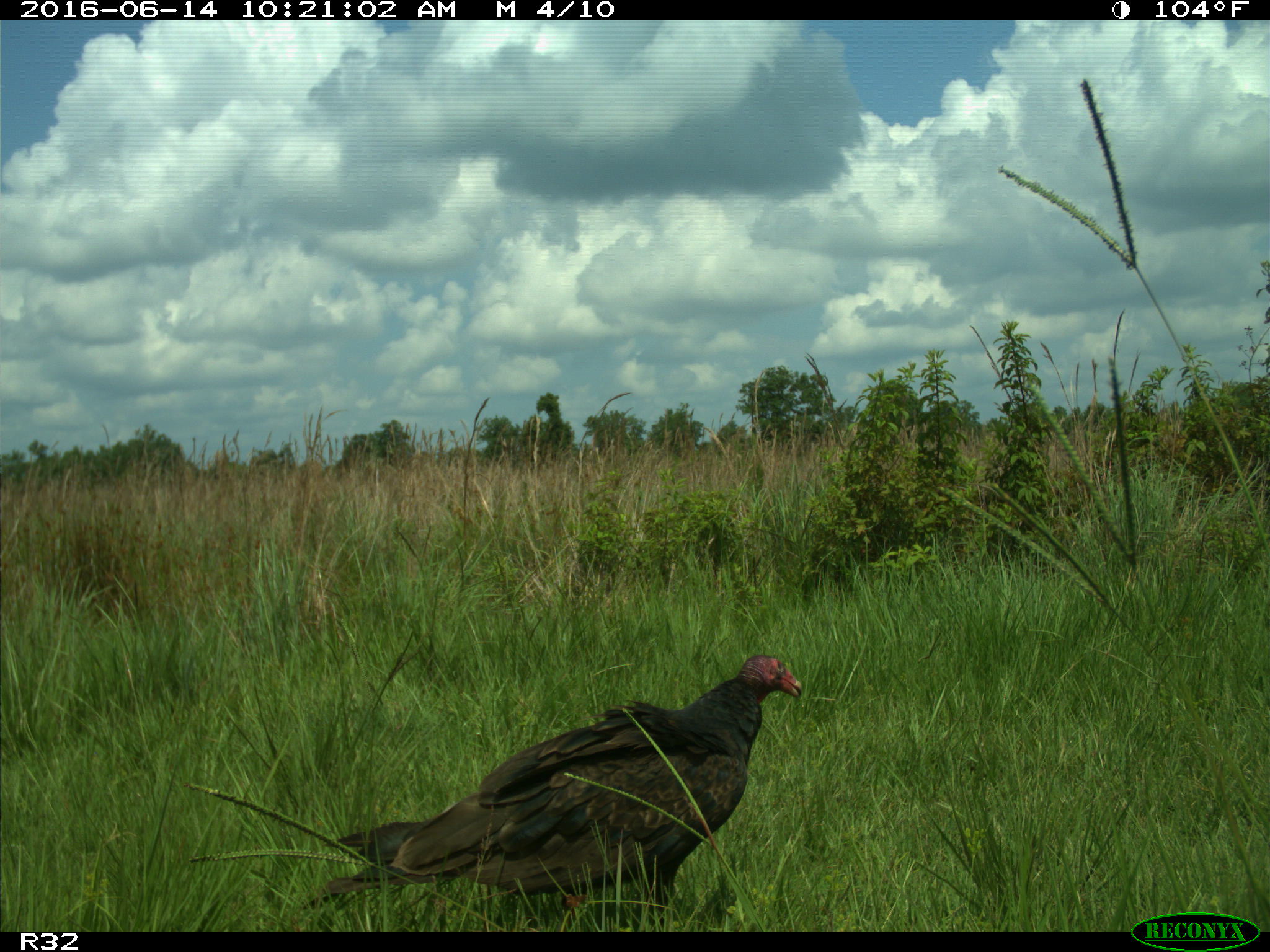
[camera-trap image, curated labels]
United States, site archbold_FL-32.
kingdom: Animalia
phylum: Chordata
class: Aves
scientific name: Aves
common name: birds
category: unidentified bird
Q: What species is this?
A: Unidentified bird (birds) (Aves).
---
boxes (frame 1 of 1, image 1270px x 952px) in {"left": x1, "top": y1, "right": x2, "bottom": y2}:
animal: {"left": 301, "top": 652, "right": 804, "bottom": 933}